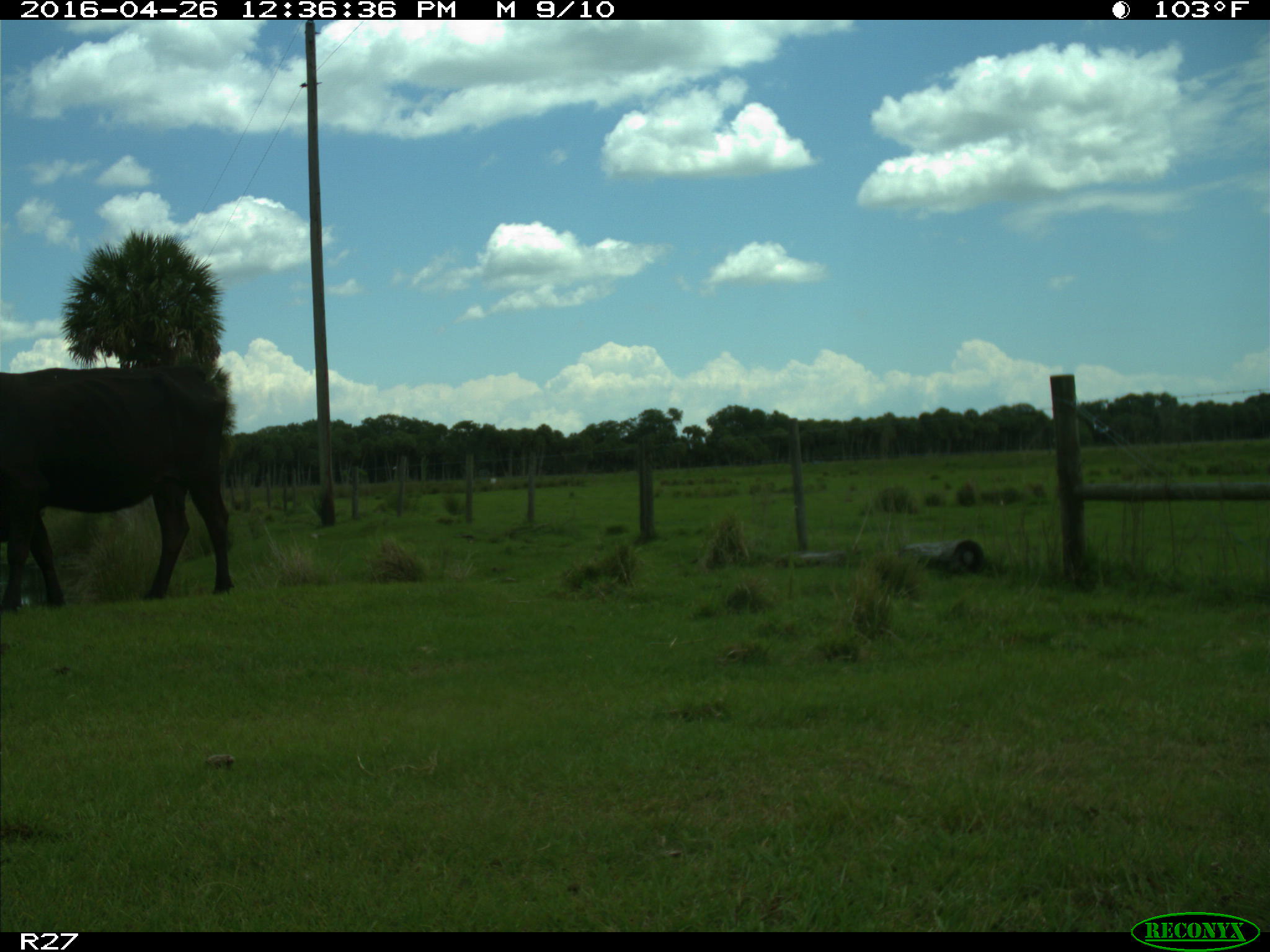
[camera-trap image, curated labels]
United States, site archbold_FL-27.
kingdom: Animalia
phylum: Chordata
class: Mammalia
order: Artiodactyla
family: Bovidae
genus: Bos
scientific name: Bos taurus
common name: domestic cow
Bos taurus (domestic cow).